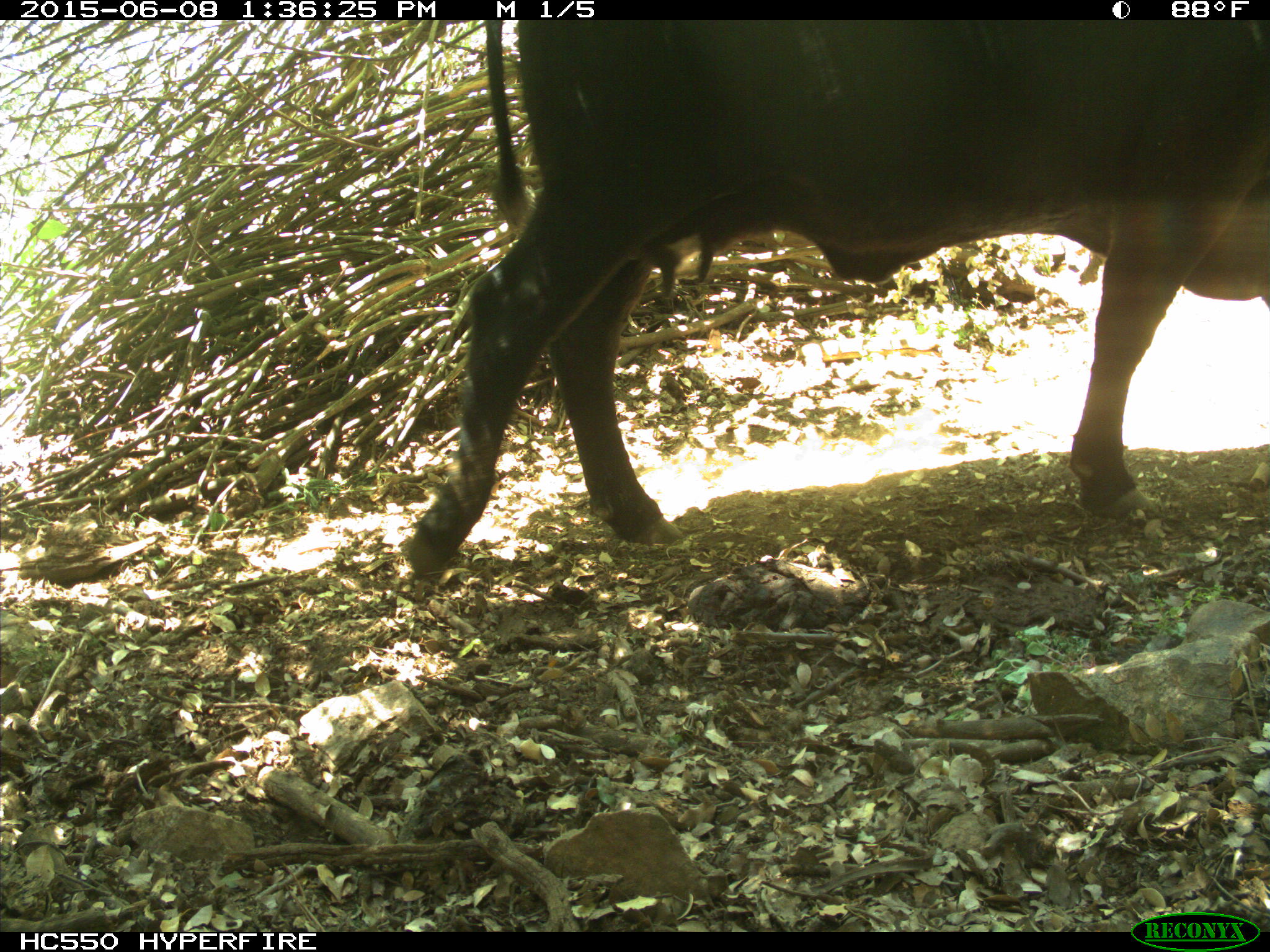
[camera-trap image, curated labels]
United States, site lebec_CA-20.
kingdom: Animalia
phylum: Chordata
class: Mammalia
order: Artiodactyla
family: Bovidae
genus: Bos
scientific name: Bos taurus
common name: domestic cow